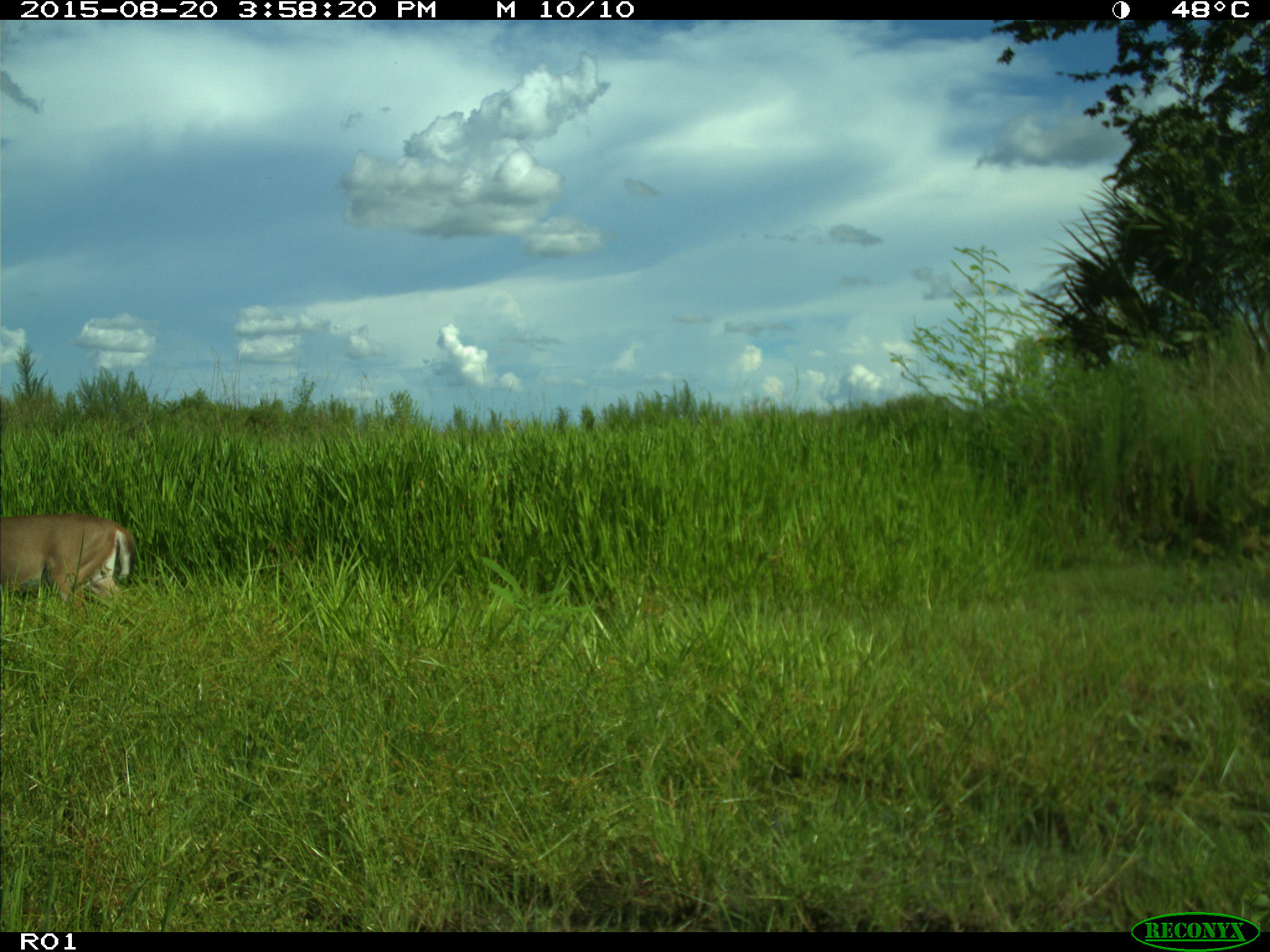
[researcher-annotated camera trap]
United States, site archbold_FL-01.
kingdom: Animalia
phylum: Chordata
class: Mammalia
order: Artiodactyla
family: Cervidae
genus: Odocoileus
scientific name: Odocoileus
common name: deer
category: unidentified deer